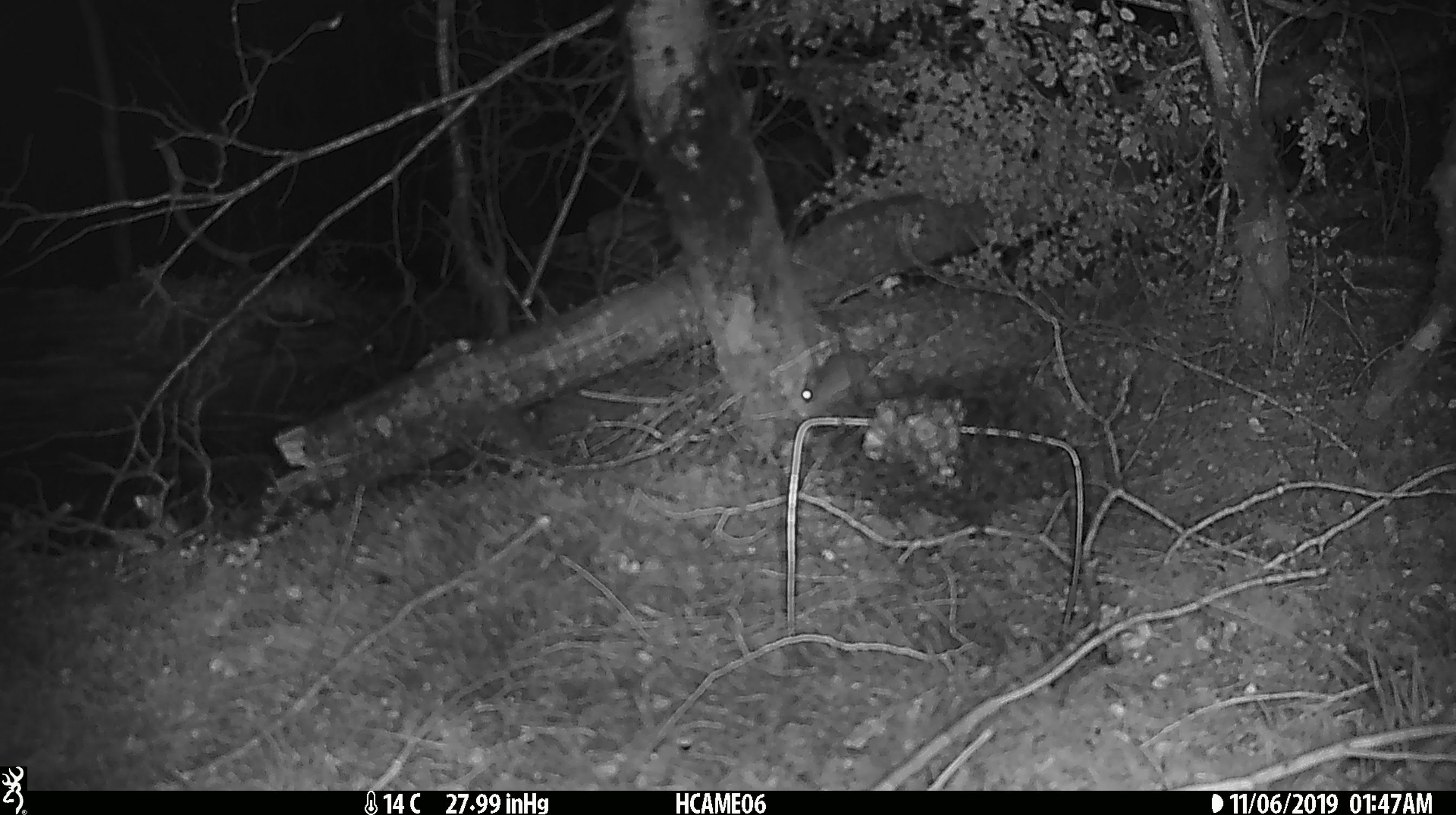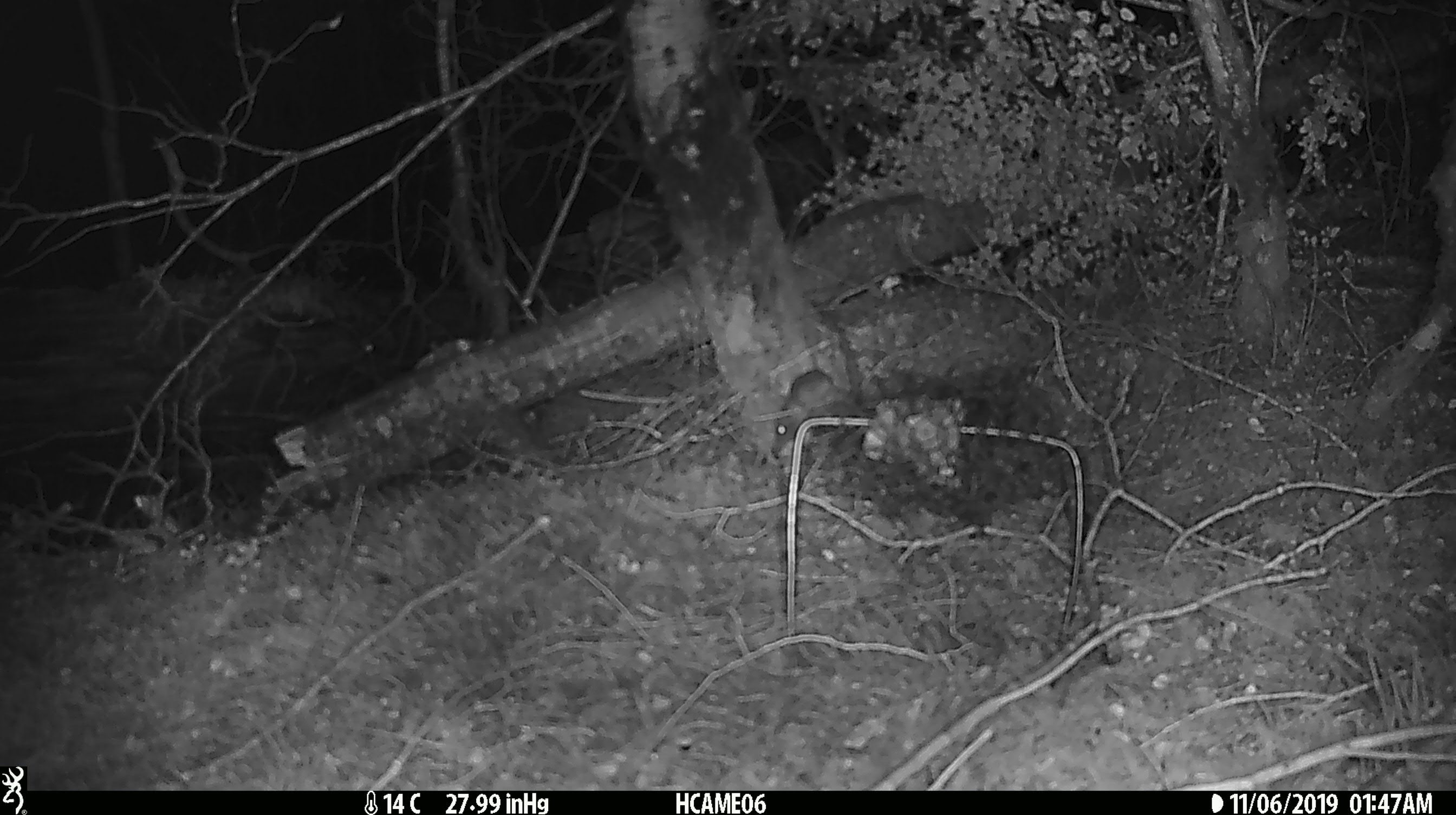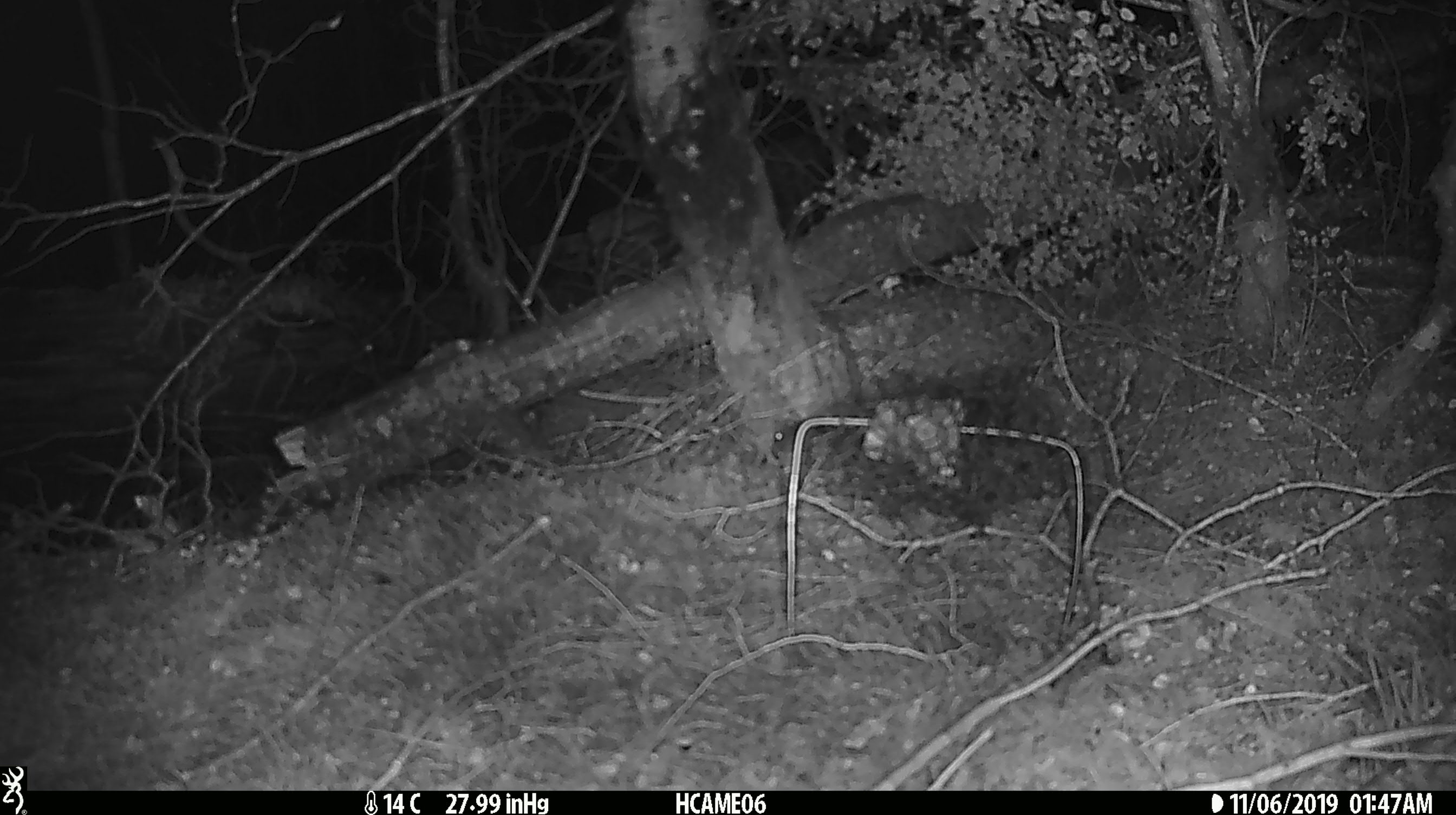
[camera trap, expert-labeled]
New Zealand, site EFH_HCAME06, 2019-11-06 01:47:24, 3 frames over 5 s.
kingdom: Animalia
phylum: Chordata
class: Mammalia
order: Rodentia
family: Muridae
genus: Mus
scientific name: Mus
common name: mouse